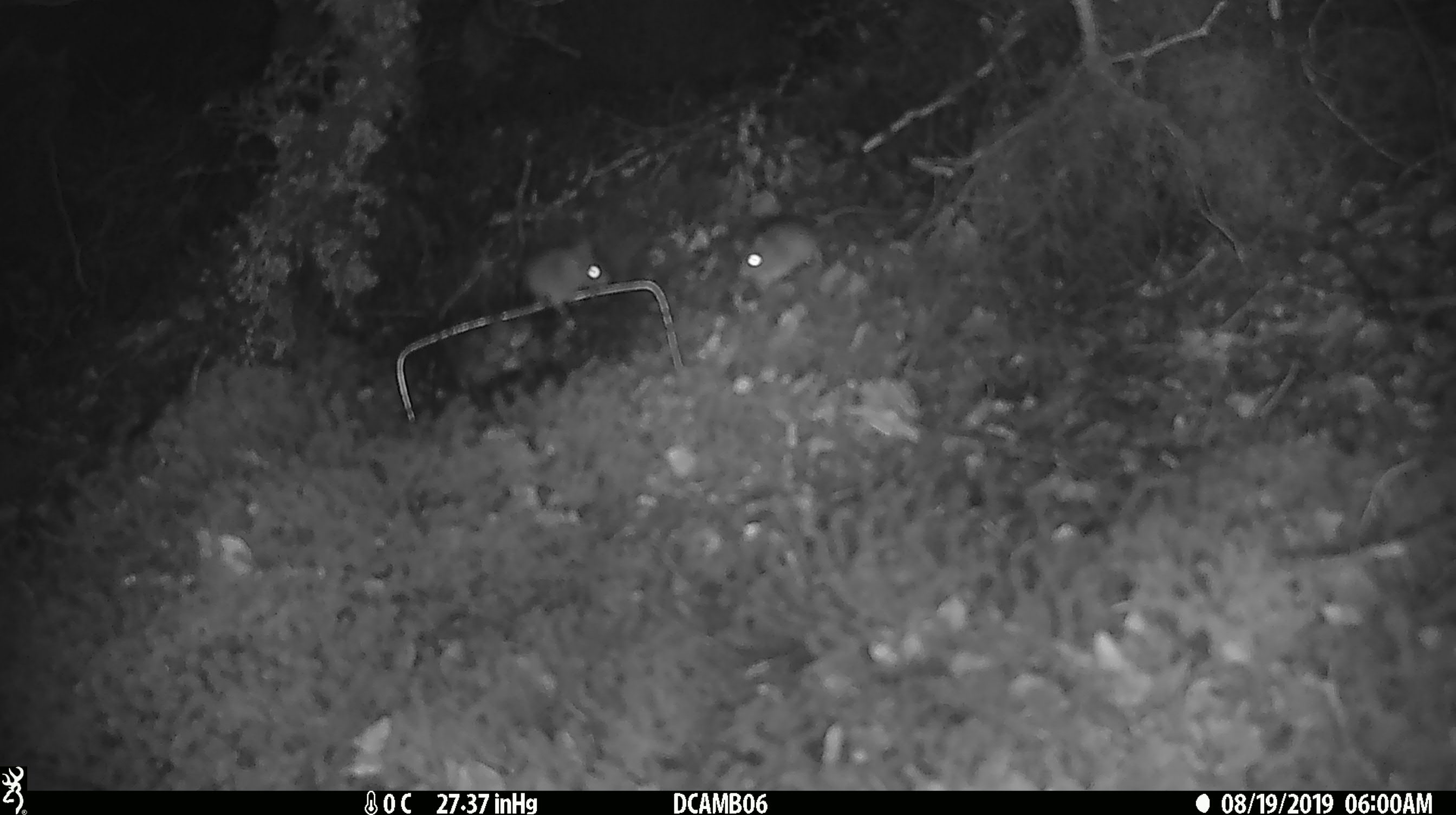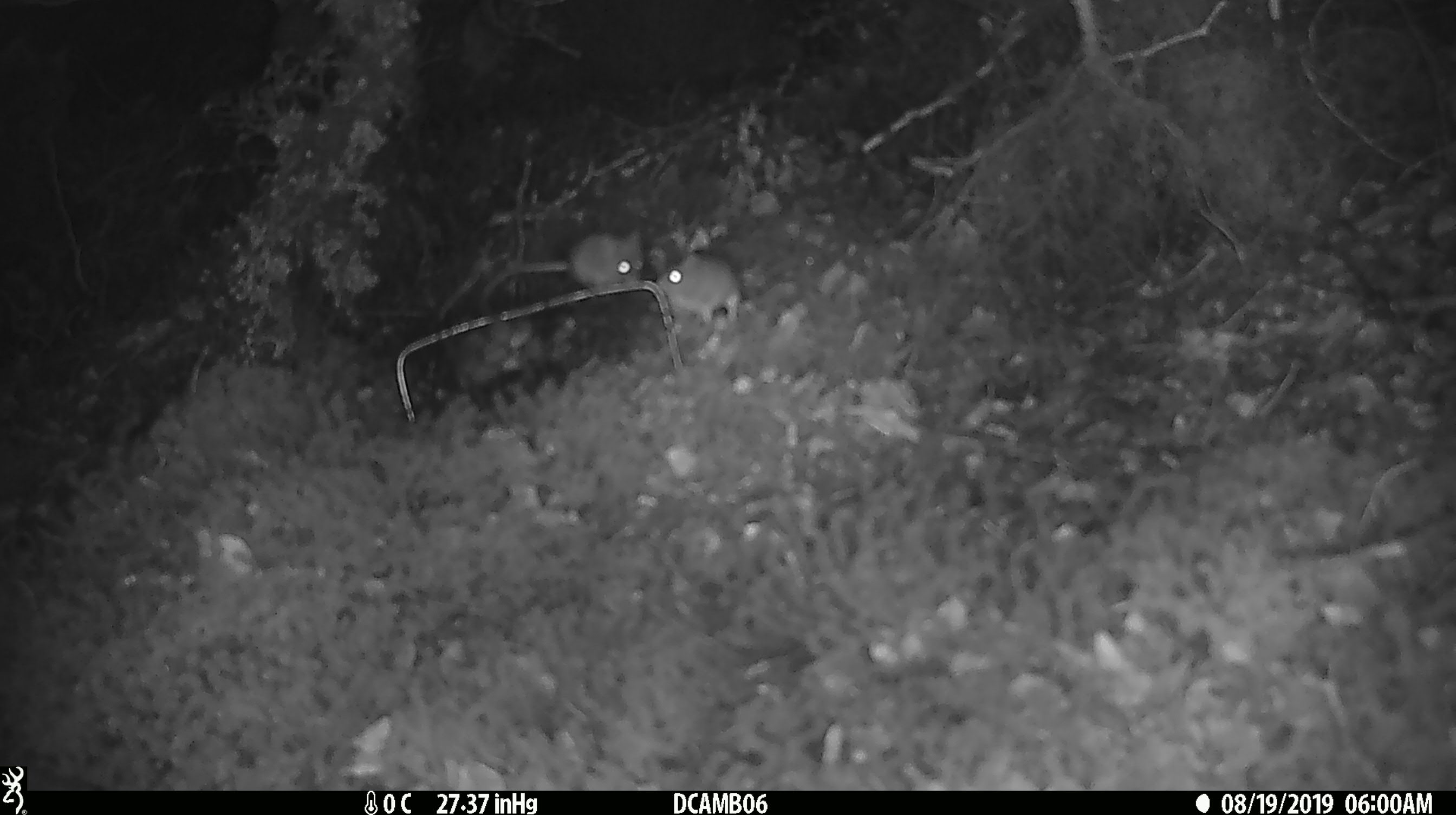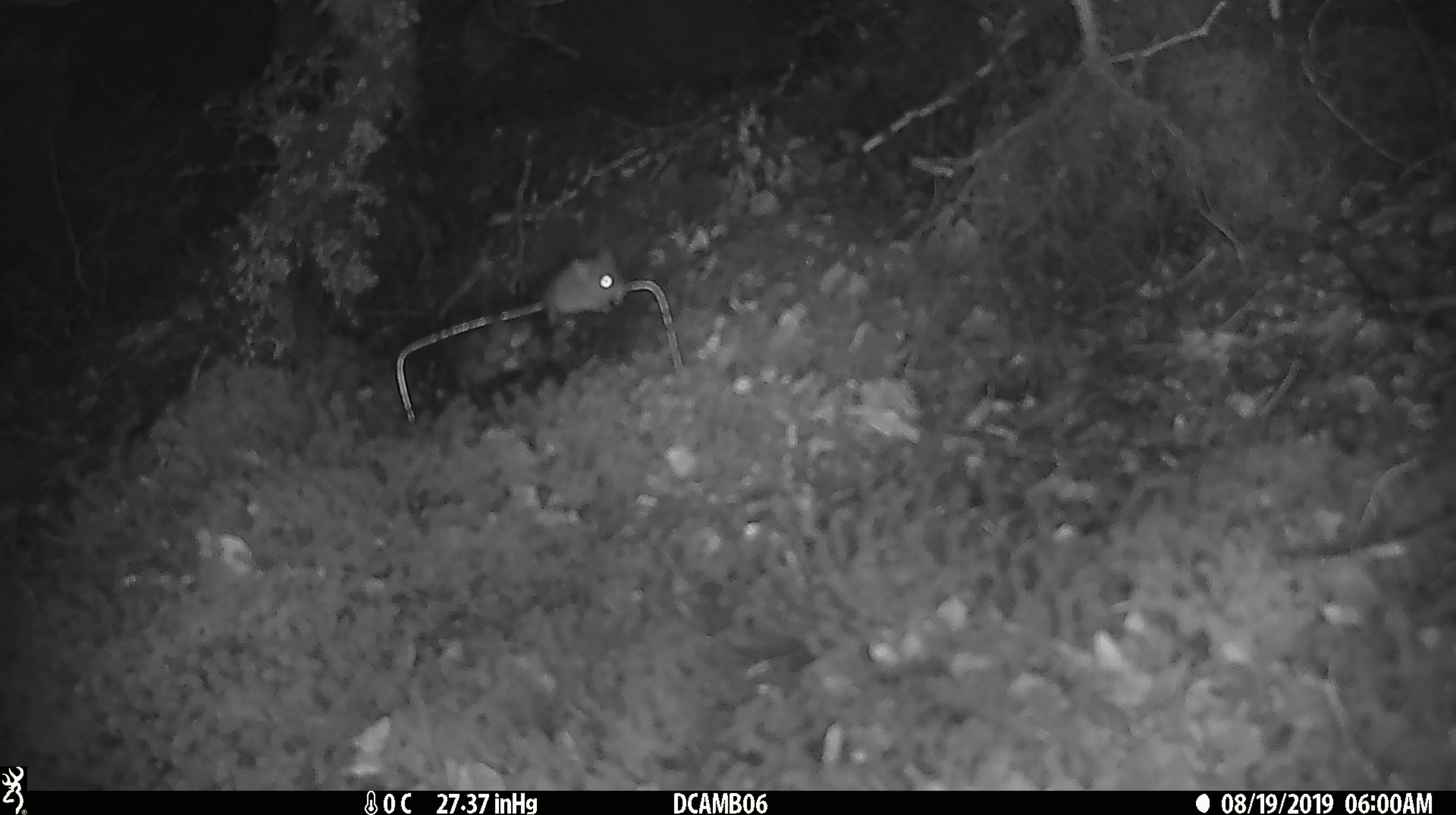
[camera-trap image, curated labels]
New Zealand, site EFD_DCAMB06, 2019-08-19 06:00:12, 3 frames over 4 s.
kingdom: Animalia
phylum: Chordata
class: Mammalia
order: Rodentia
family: Muridae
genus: Mus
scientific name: Mus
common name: mouse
Mouse (Mus).